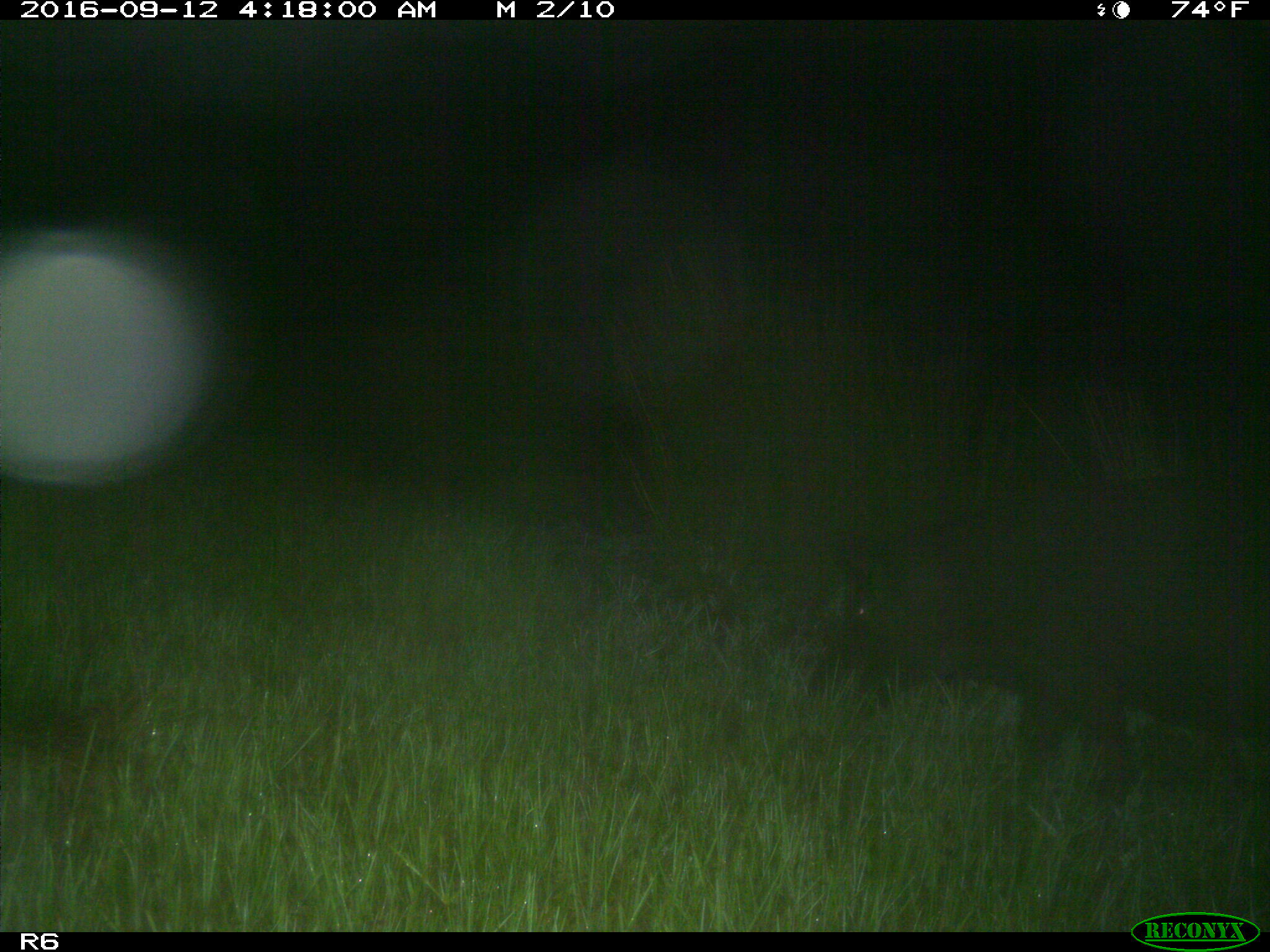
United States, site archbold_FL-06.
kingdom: Animalia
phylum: Chordata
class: Mammalia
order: Artiodactyla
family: Suidae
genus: Sus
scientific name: Sus scrofa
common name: wild boar